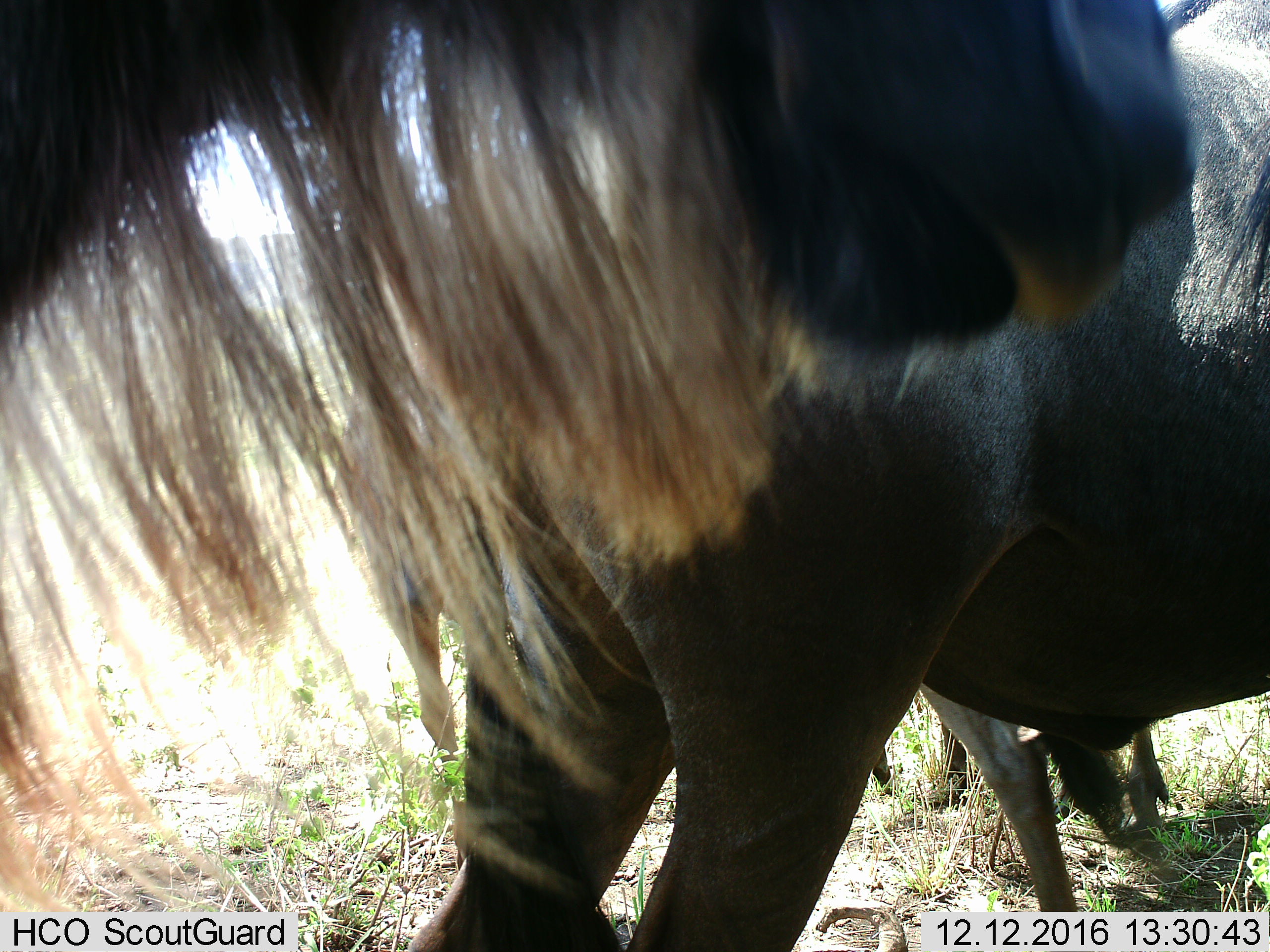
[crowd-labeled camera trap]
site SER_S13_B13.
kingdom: Animalia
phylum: Chordata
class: Mammalia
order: Artiodactyla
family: Bovidae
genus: Connochaetes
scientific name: Connochaetes taurinus taurinus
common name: blue wildebeest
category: wildebeestblue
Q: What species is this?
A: Wildebeestblue (blue wildebeest) (Connochaetes taurinus taurinus).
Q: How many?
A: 3.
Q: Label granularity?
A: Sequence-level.